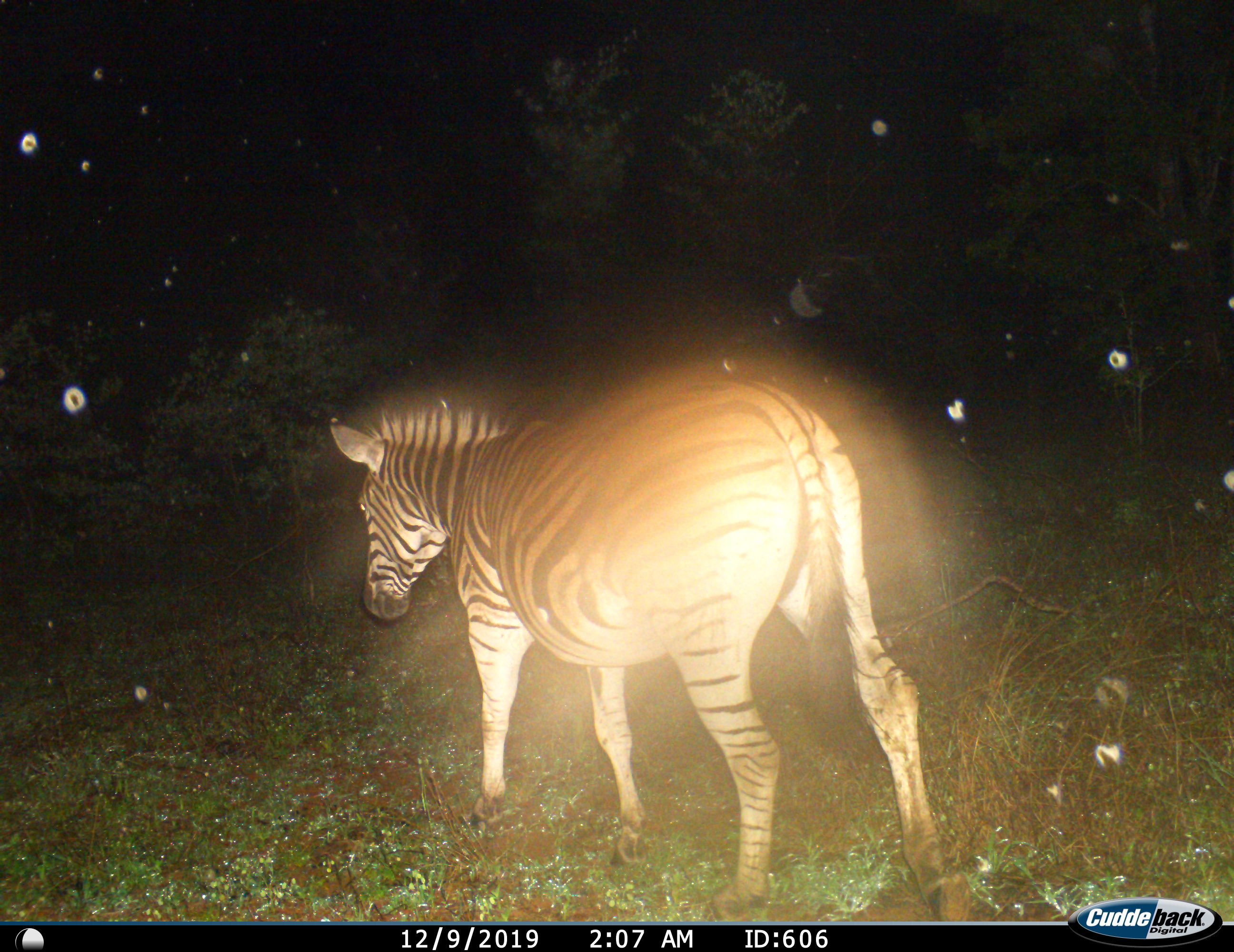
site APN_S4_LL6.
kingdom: Animalia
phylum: Chordata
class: Mammalia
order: Perissodactyla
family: Equidae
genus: Equus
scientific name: Equus quagga burchellii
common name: burchell's zebra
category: zebraburchells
Zebraburchells (burchell's zebra) (Equus quagga burchellii), count 1. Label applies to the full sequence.